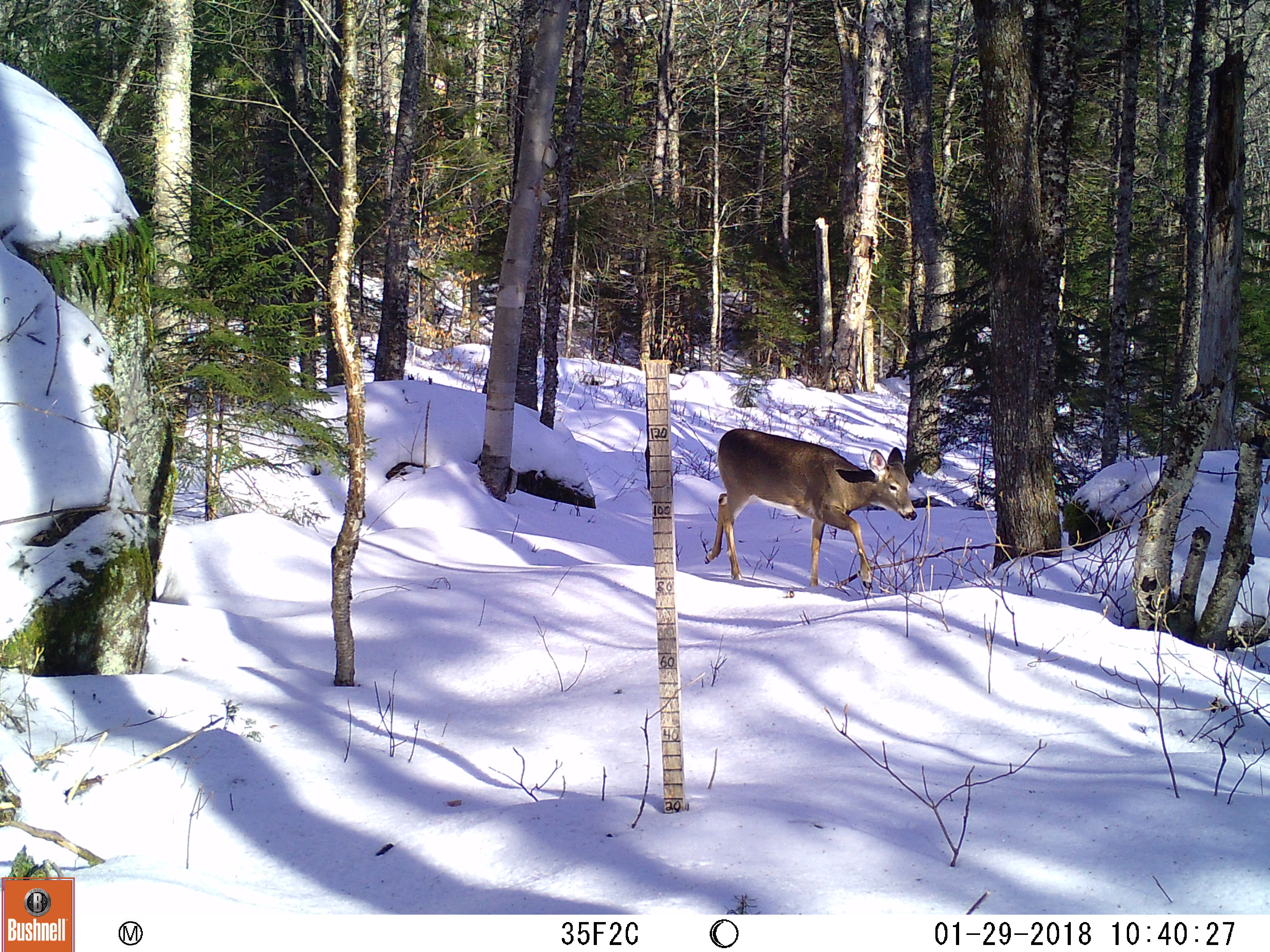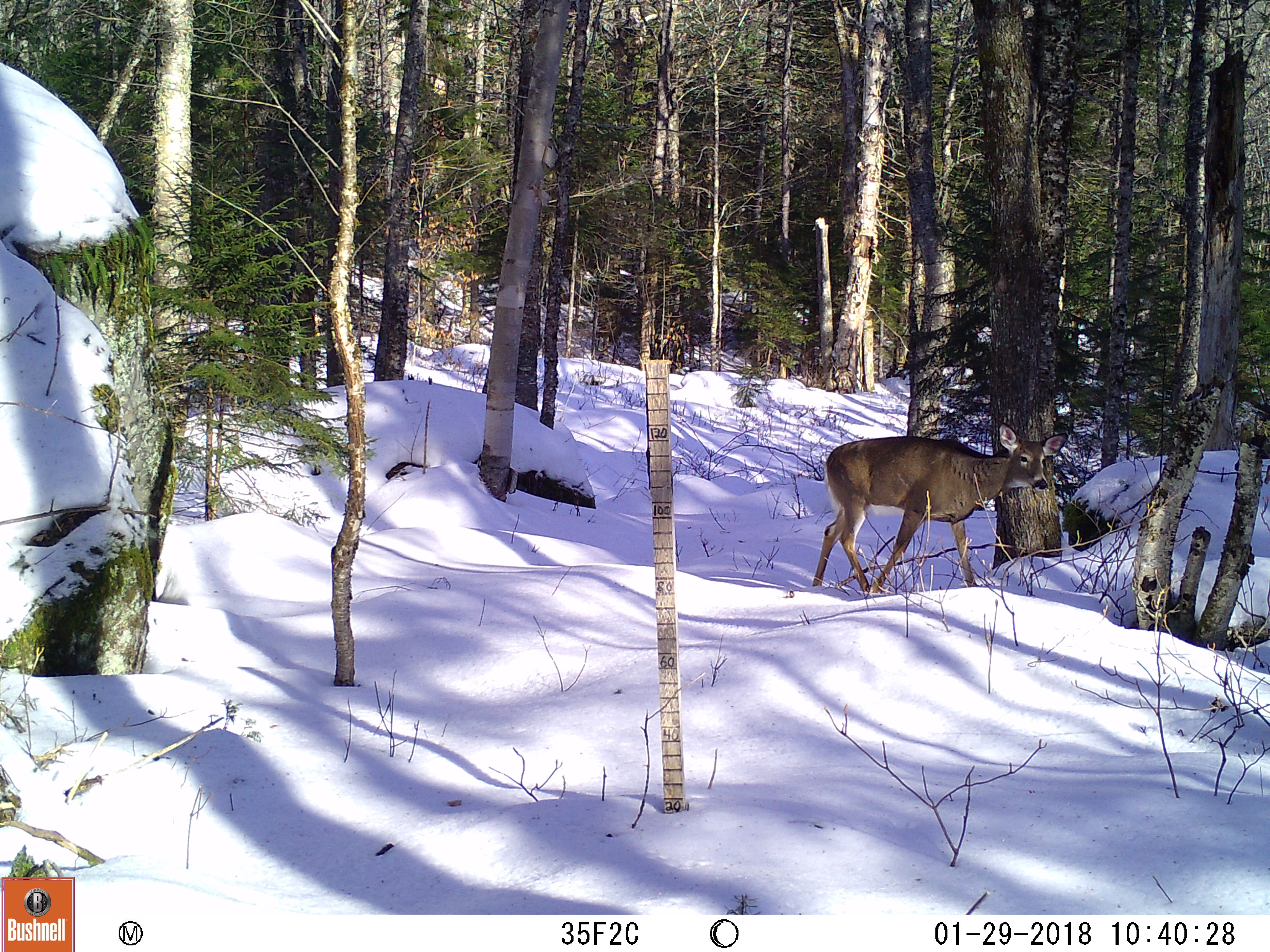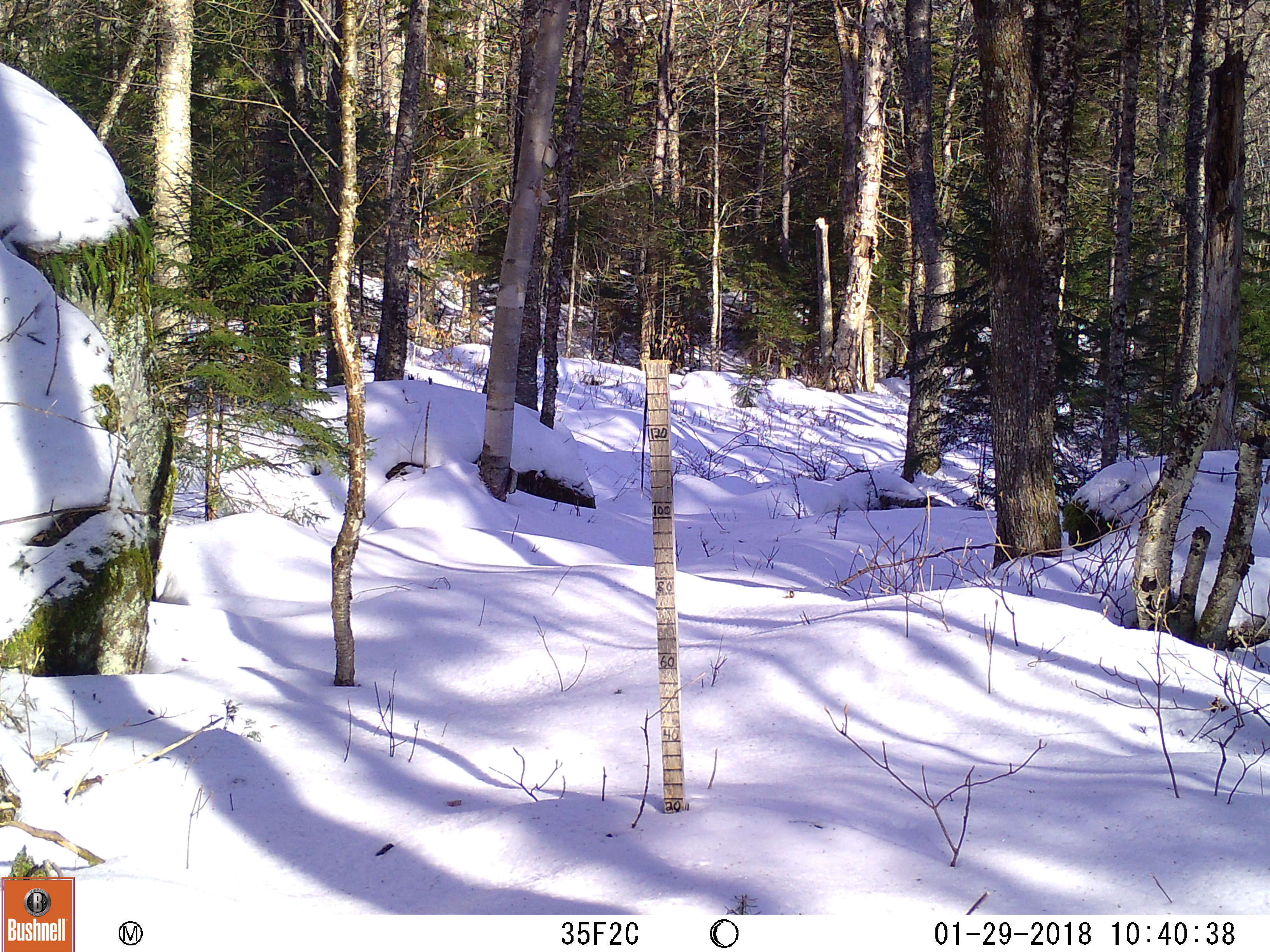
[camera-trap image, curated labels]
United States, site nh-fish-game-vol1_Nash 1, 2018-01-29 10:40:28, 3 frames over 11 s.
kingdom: Animalia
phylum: Chordata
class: Mammalia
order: Artiodactyla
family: Cervidae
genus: Odocoileus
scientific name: Odocoileus virginianus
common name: white-tailed deer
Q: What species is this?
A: White-tailed deer (Odocoileus virginianus).